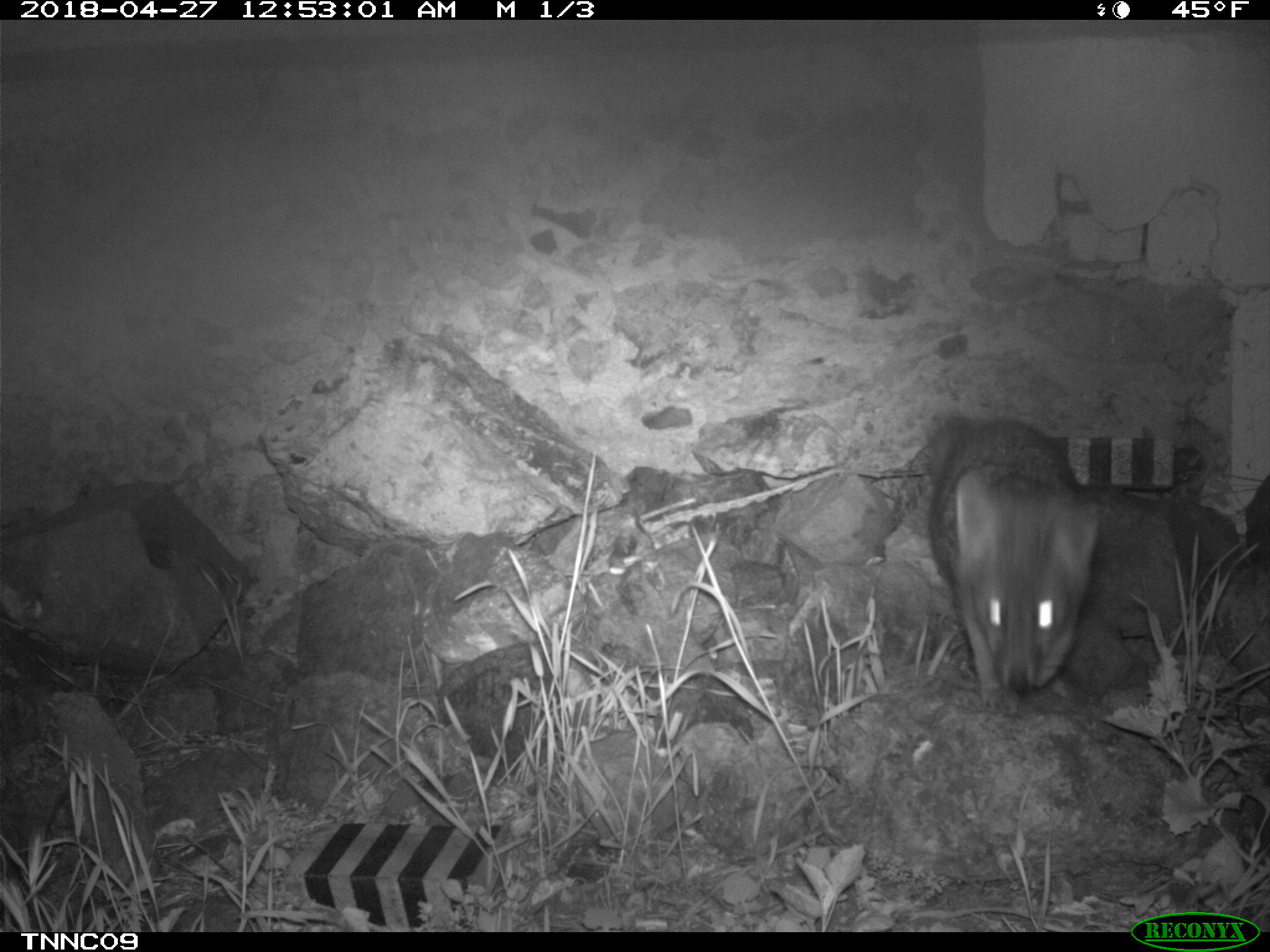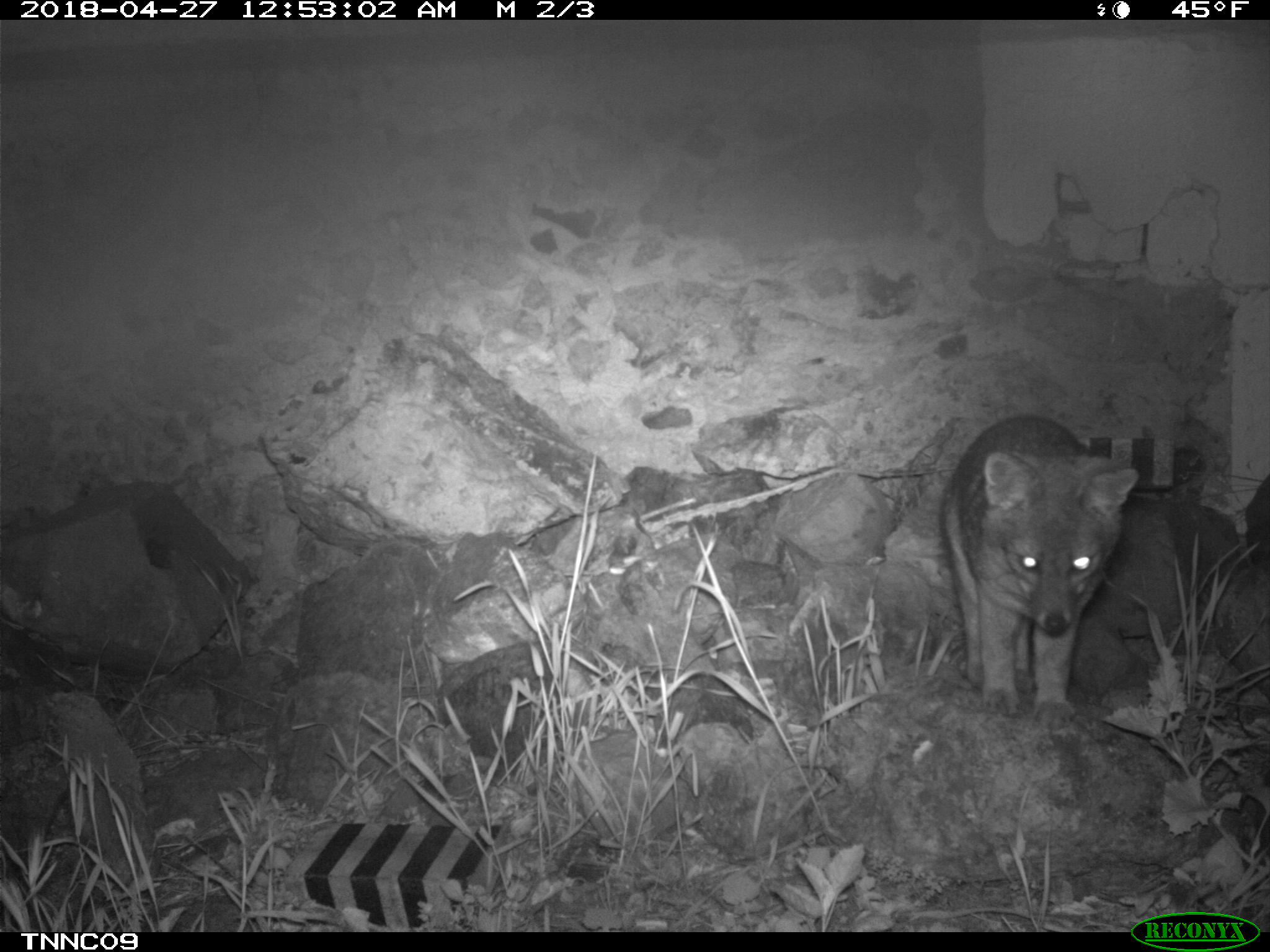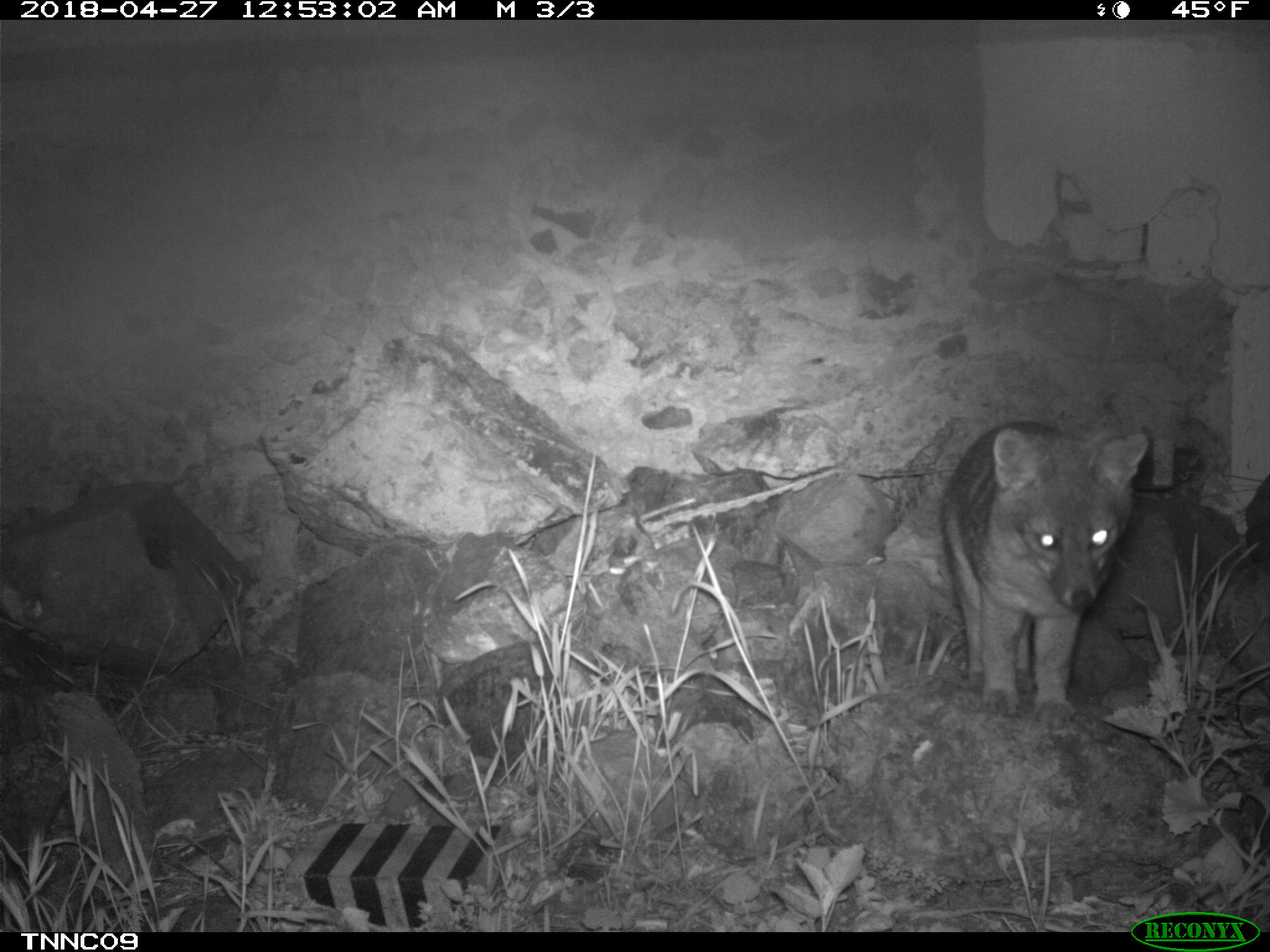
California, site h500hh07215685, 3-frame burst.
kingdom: Animalia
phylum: Chordata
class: Mammalia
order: Carnivora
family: Canidae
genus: Urocyon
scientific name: Urocyon littoralis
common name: island fox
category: fox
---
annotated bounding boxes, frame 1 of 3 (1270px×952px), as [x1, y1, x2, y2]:
fox: [928, 418, 1101, 714]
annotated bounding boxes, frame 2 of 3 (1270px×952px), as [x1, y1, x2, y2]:
fox: [941, 415, 1139, 731]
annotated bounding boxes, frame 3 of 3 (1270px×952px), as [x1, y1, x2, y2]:
fox: [939, 419, 1148, 726]